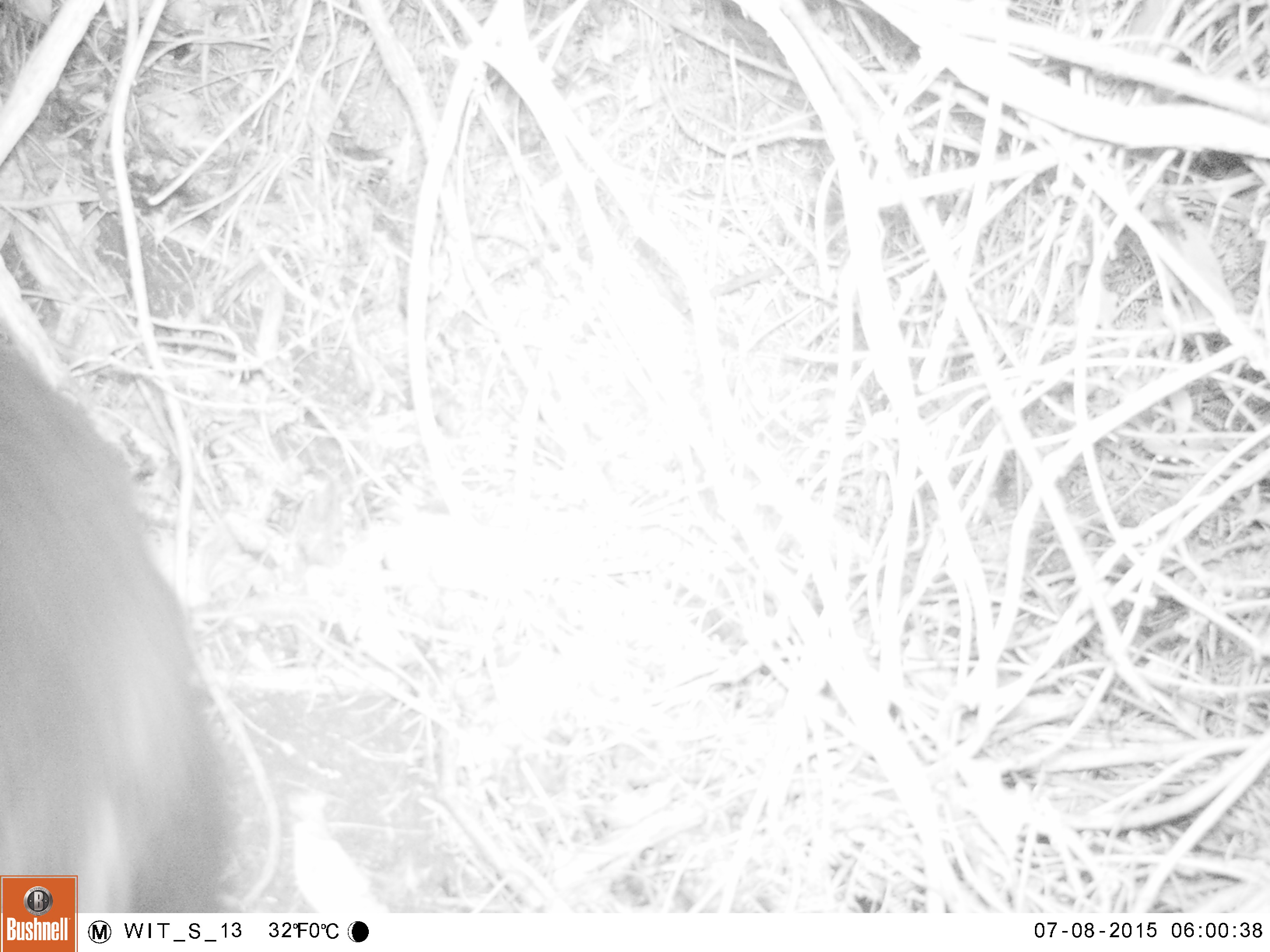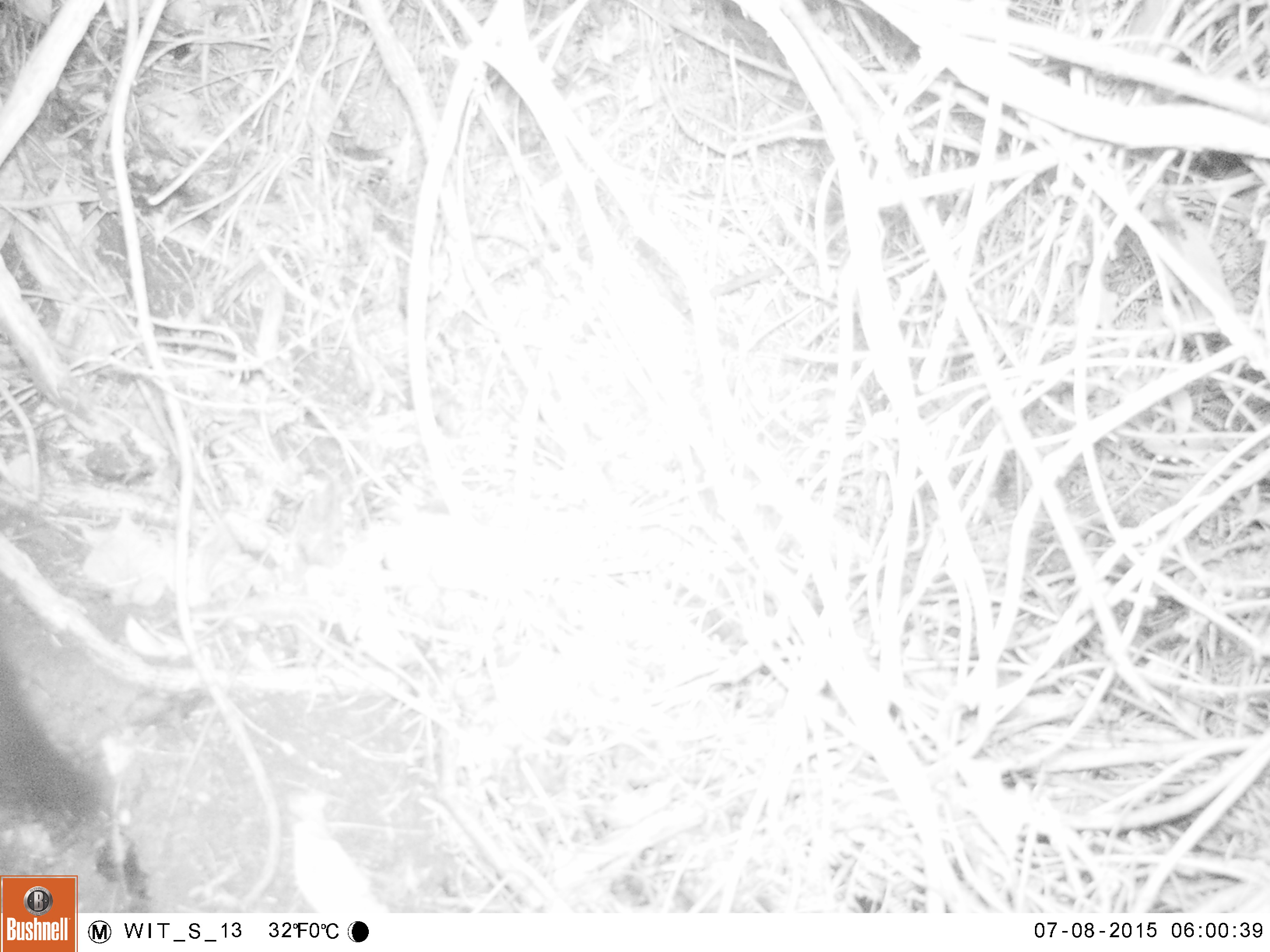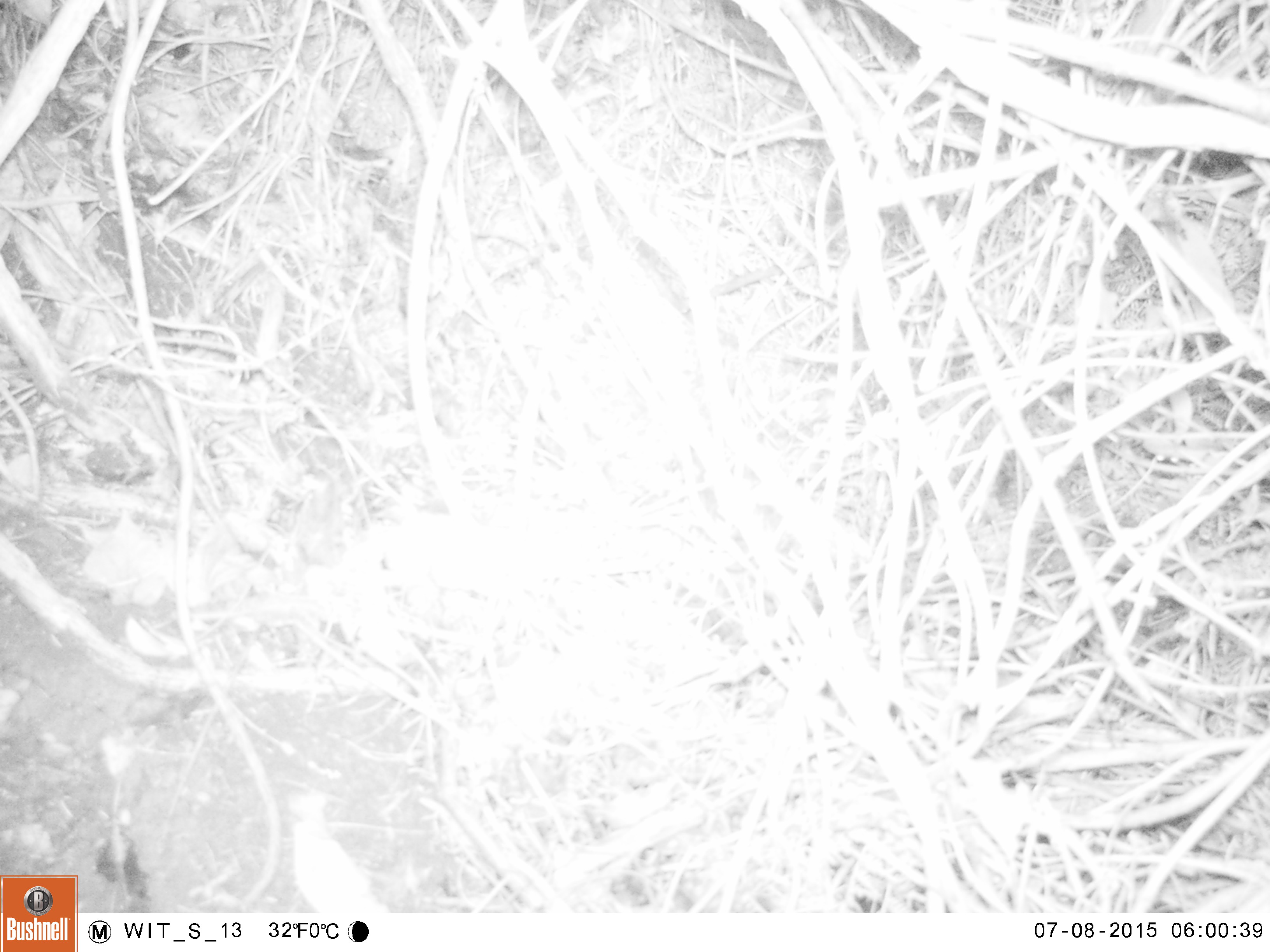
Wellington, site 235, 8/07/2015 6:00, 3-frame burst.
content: unidentified animal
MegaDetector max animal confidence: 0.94